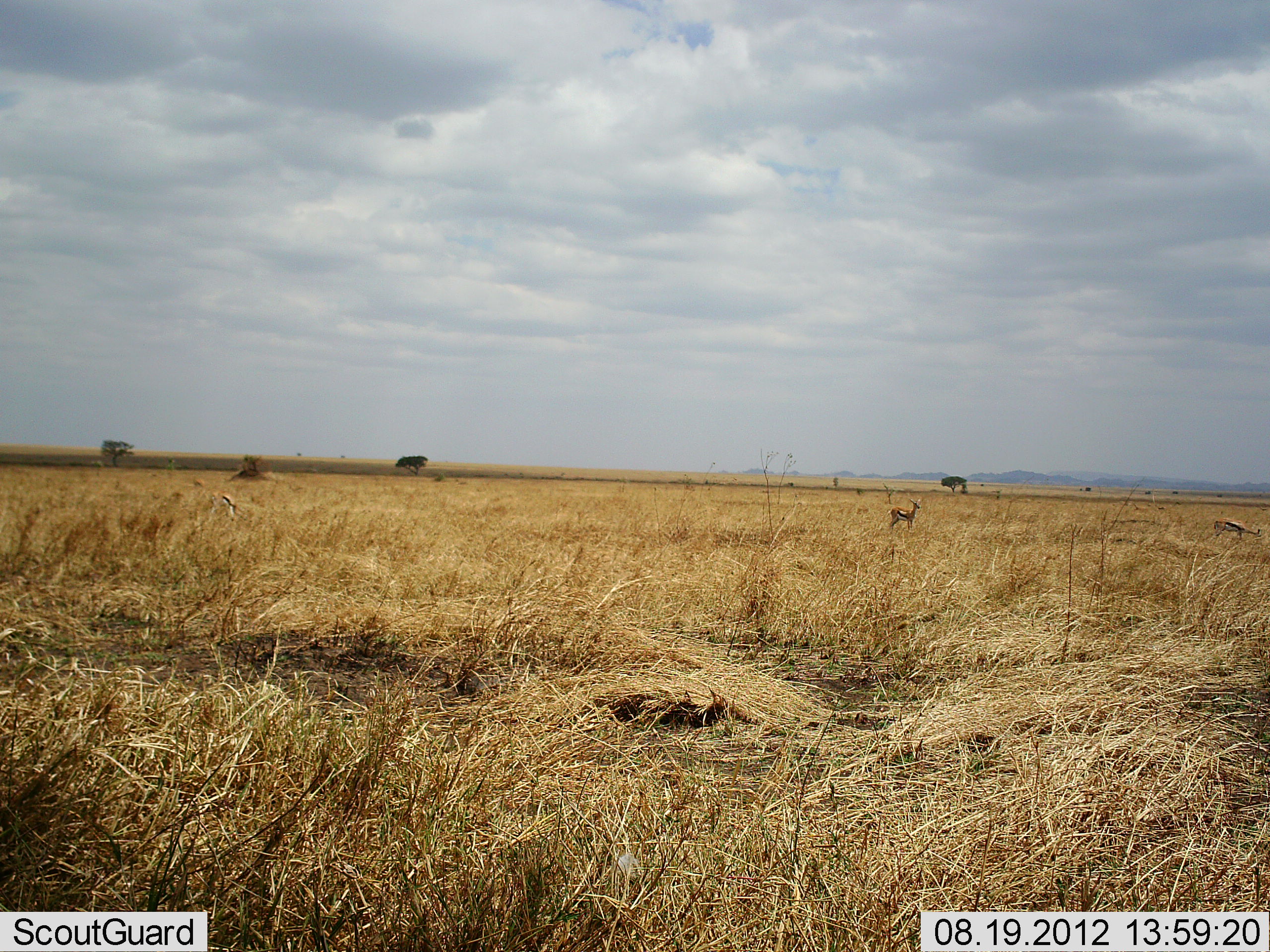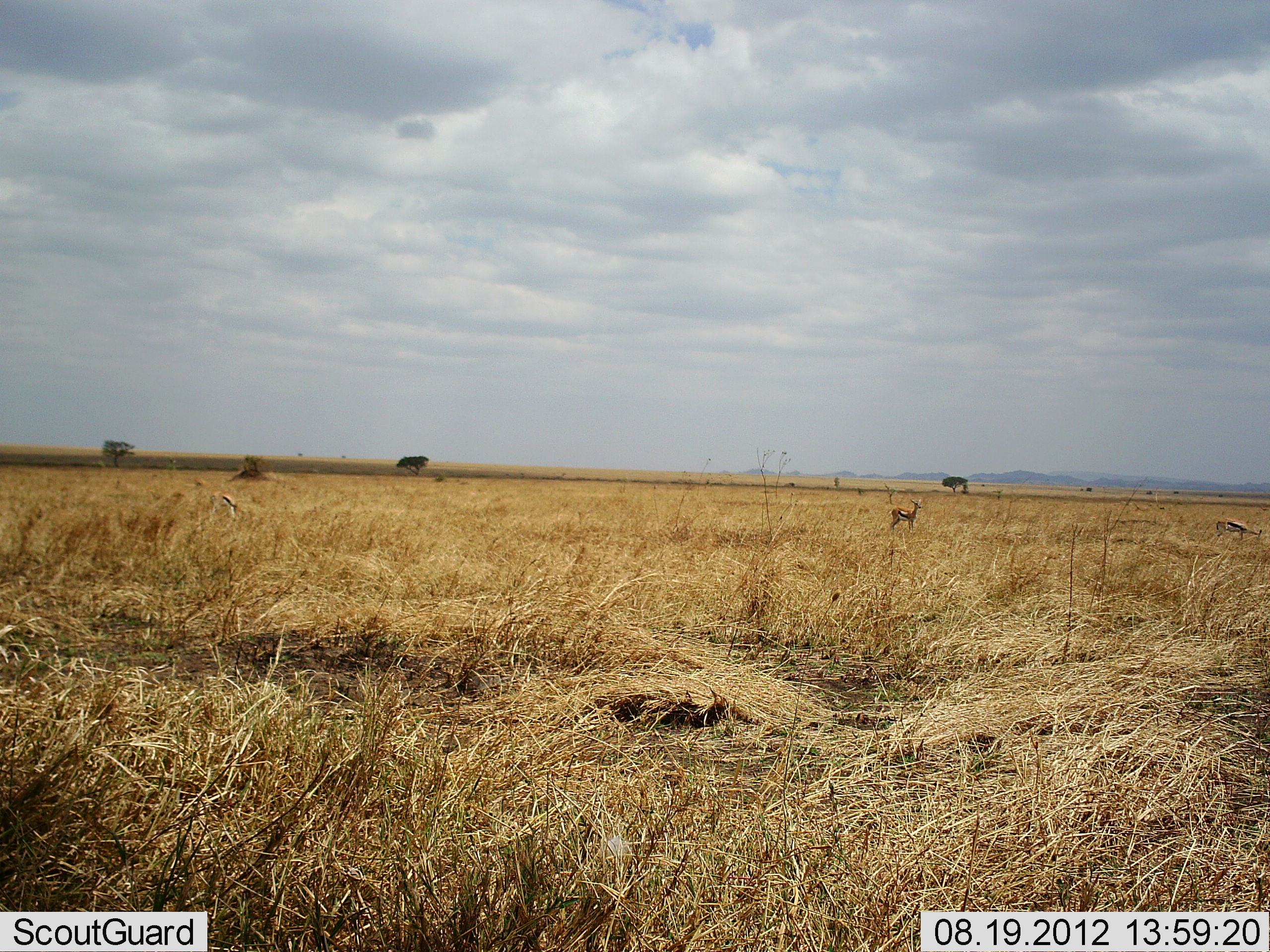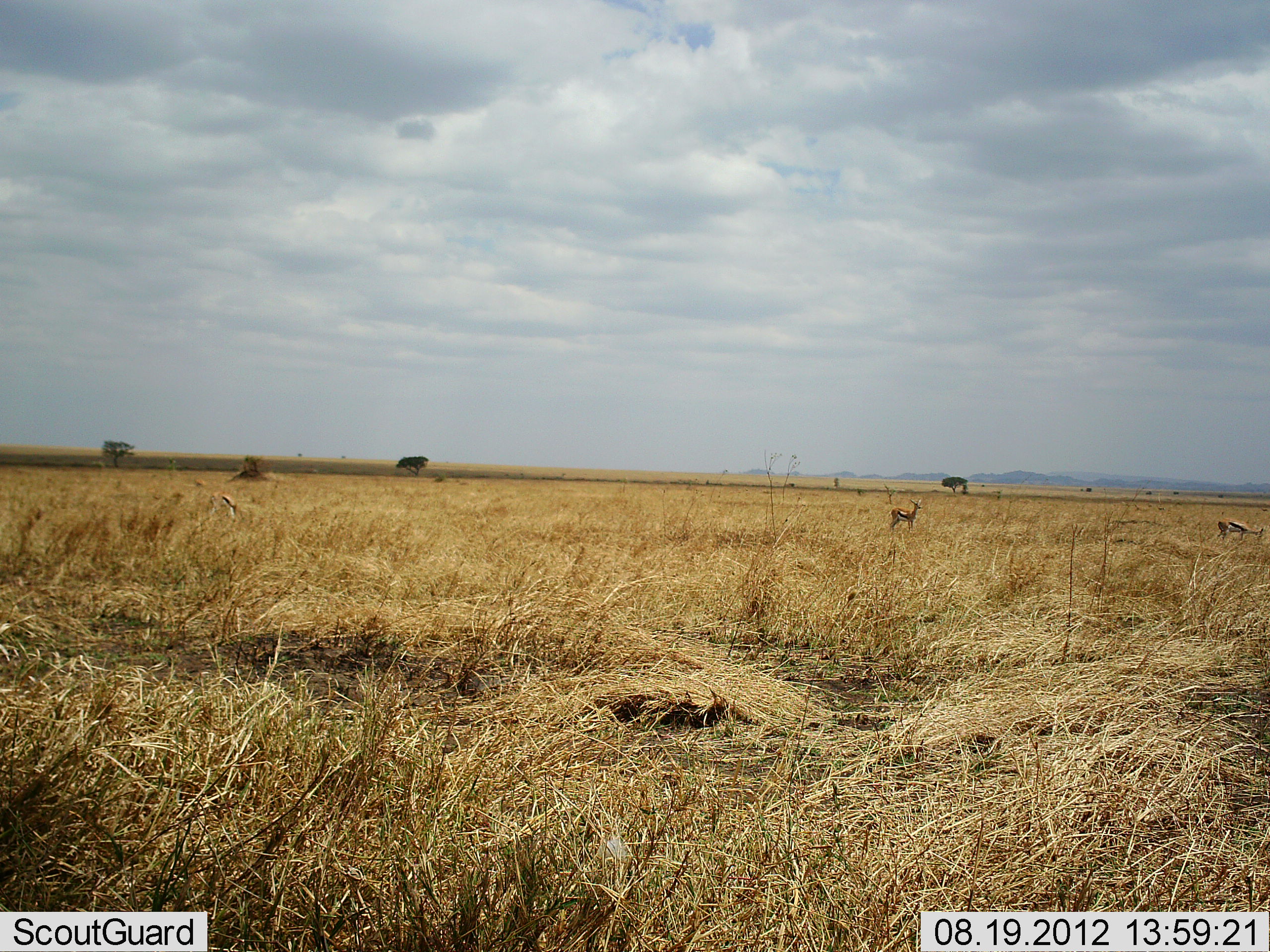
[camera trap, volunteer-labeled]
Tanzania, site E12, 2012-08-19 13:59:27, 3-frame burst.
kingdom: Animalia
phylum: Chordata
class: Mammalia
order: Artiodactyla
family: Bovidae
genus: Eudorcas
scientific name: Eudorcas thomsonii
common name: thomson's gazelle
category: gazellethomsons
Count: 3.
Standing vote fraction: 100%.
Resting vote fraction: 0%.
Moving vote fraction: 0%.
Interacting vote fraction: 0%.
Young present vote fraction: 0%.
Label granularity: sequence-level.